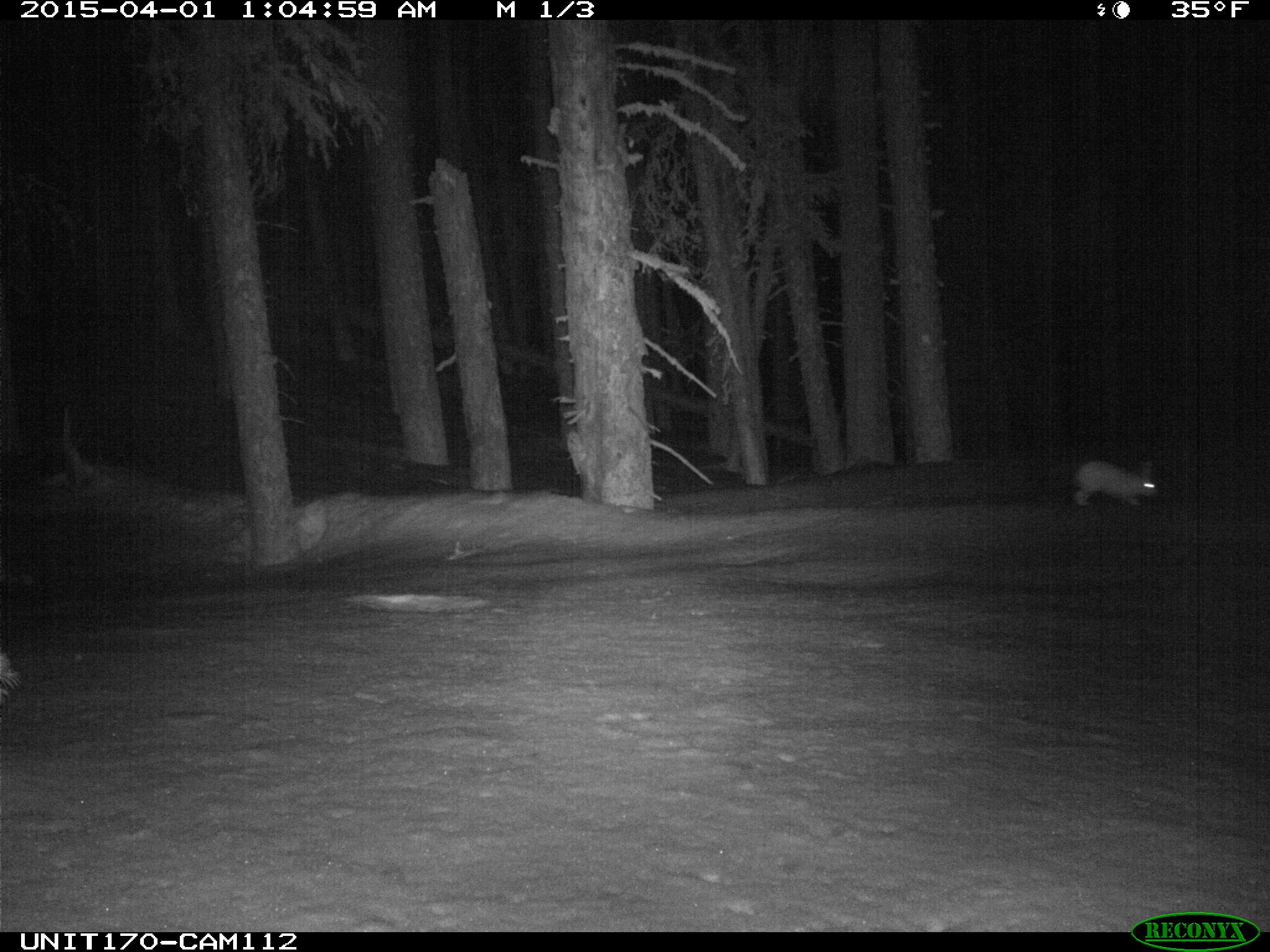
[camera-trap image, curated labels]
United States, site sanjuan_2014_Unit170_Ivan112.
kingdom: Animalia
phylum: Chordata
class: Mammalia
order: Lagomorpha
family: Leporidae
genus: Lepus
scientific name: Lepus americanus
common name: snowshoe hare